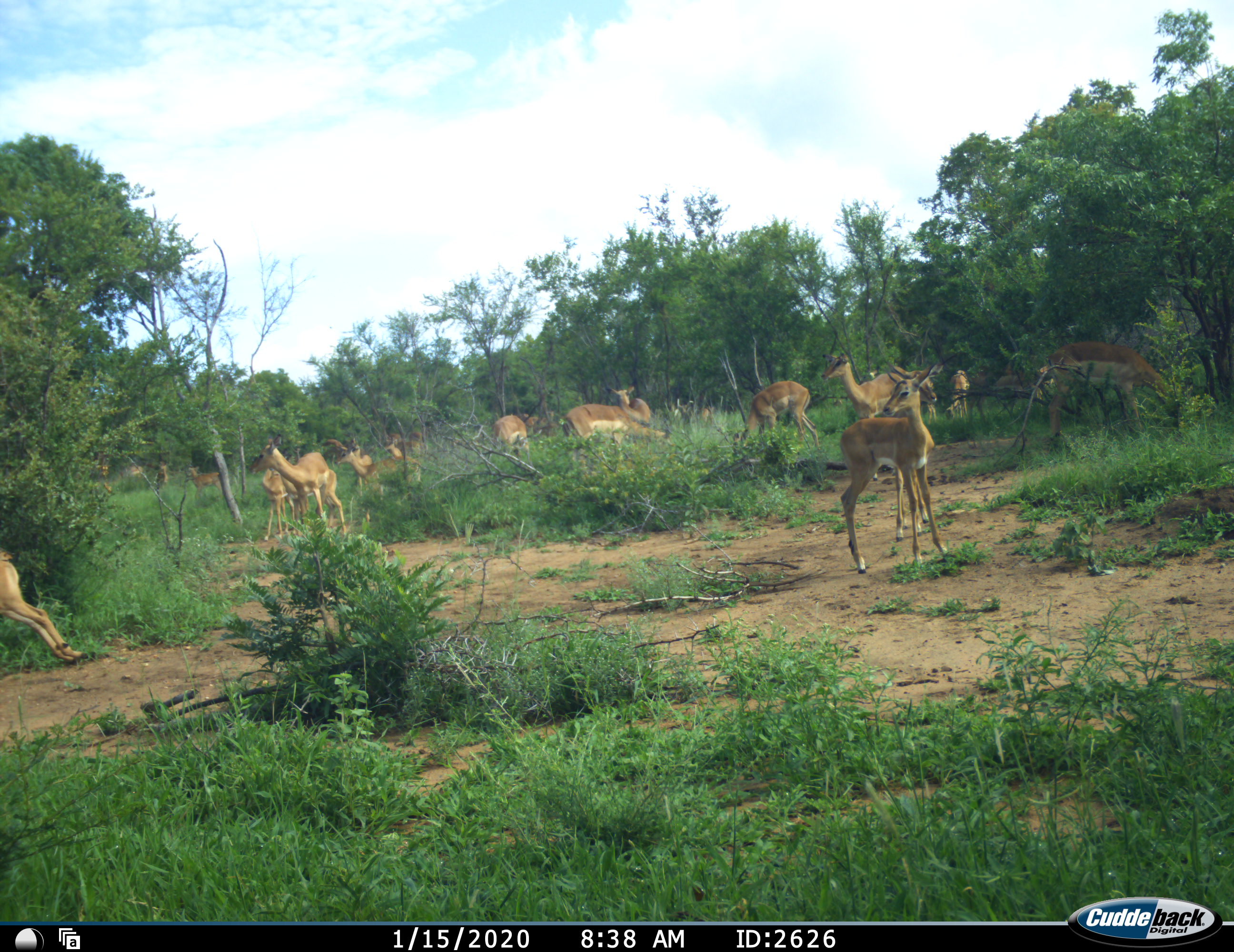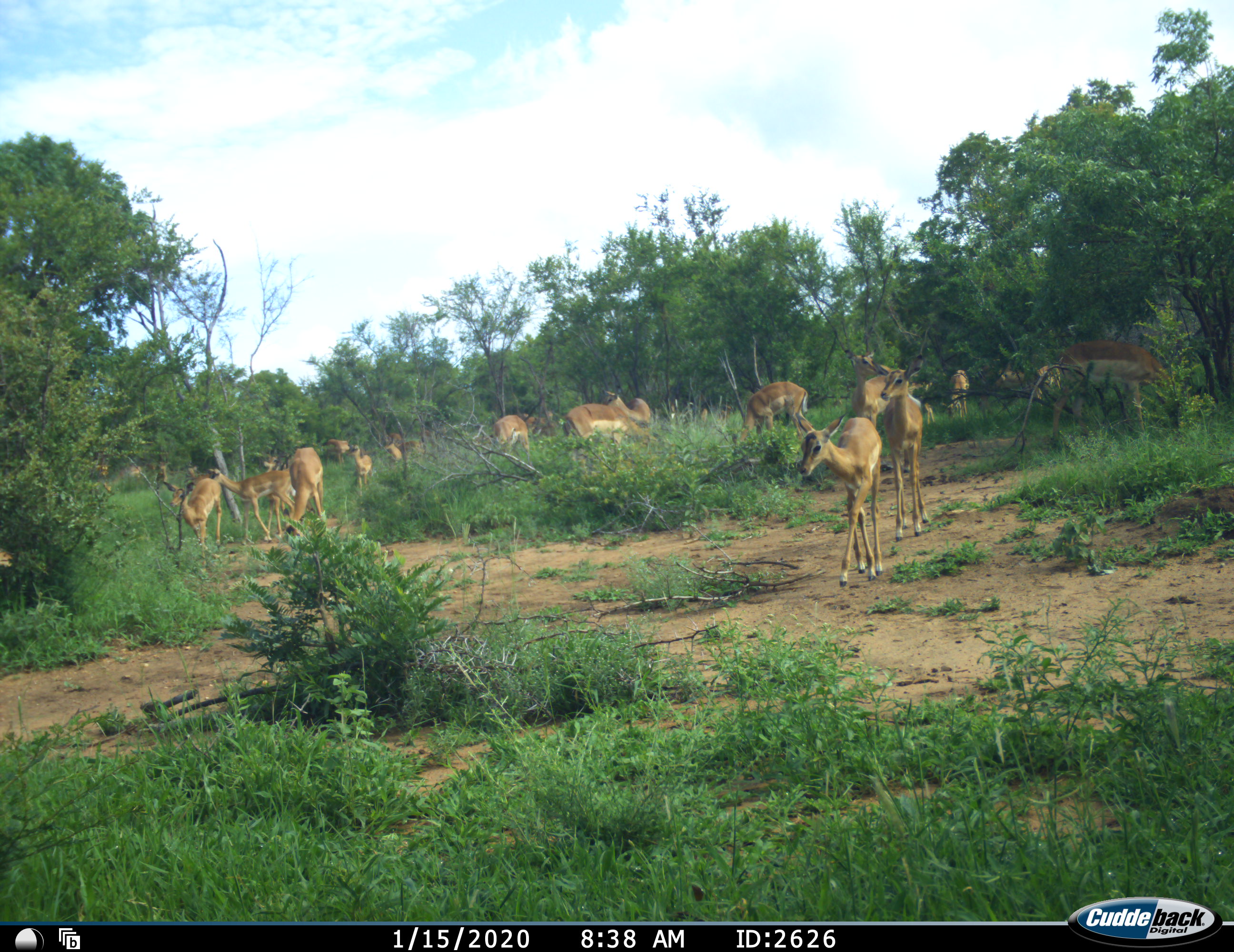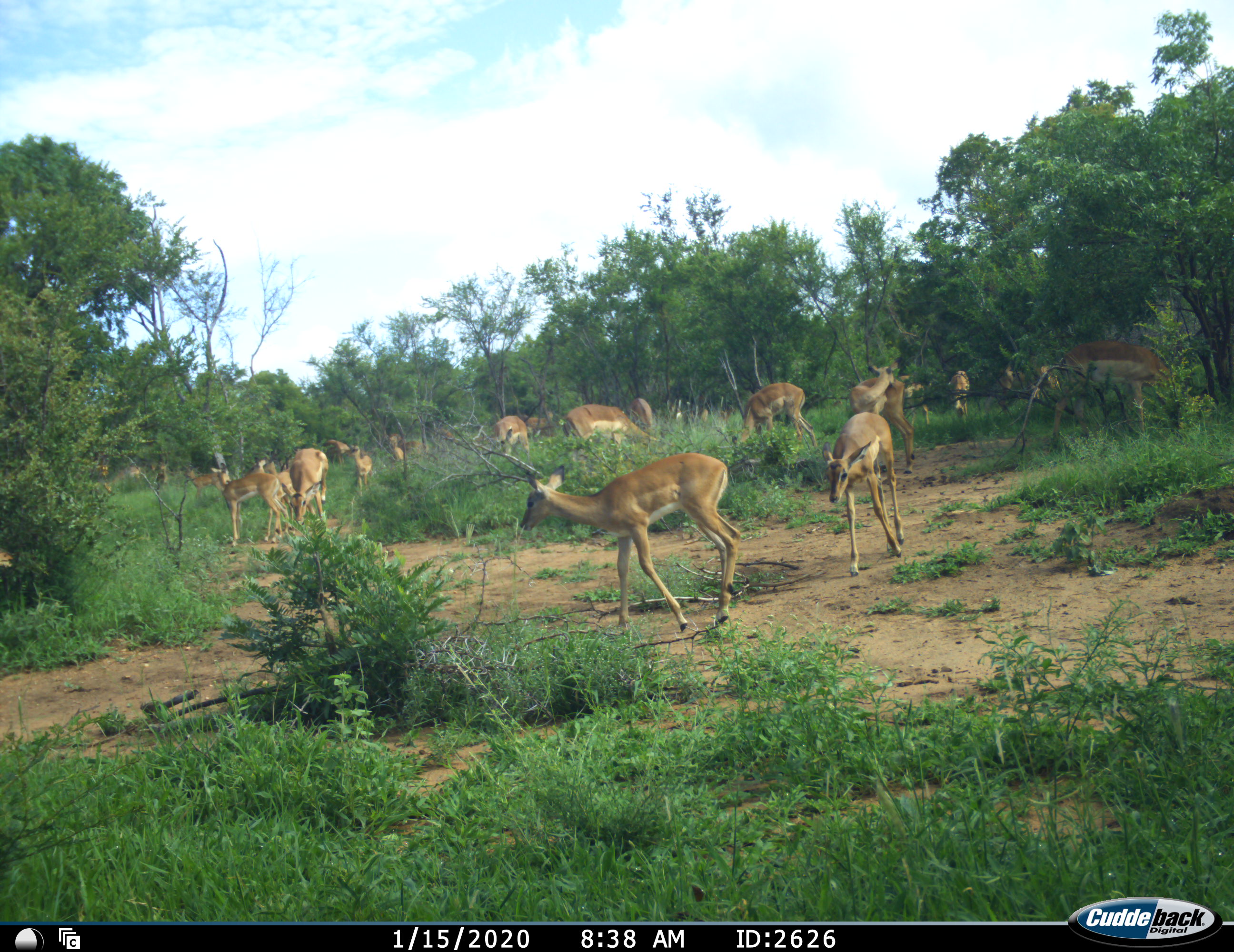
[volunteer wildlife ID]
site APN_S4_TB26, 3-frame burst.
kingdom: Animalia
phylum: Chordata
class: Mammalia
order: Artiodactyla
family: Bovidae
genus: Aepyceros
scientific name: Aepyceros melampus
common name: impala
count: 11-50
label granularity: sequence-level